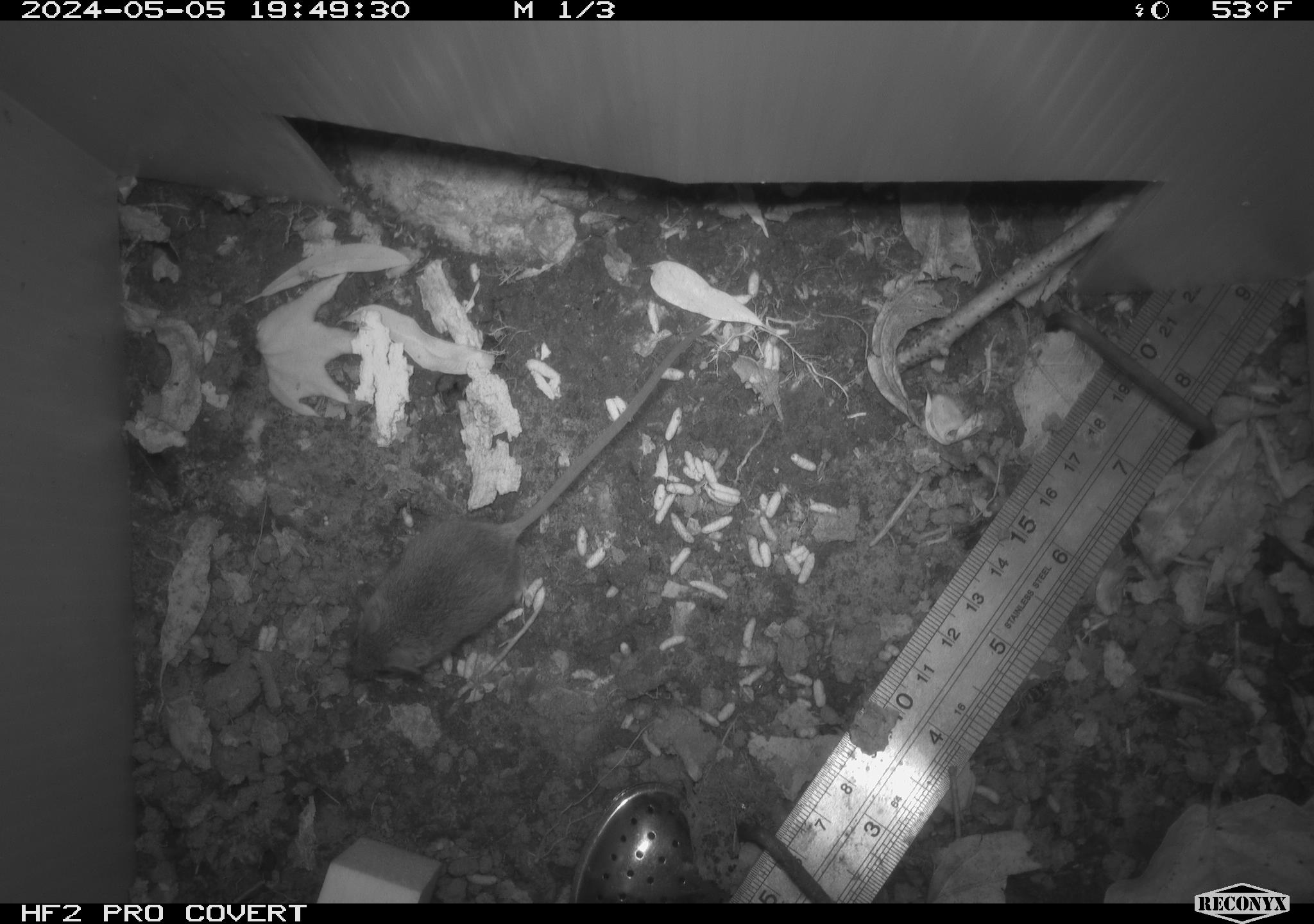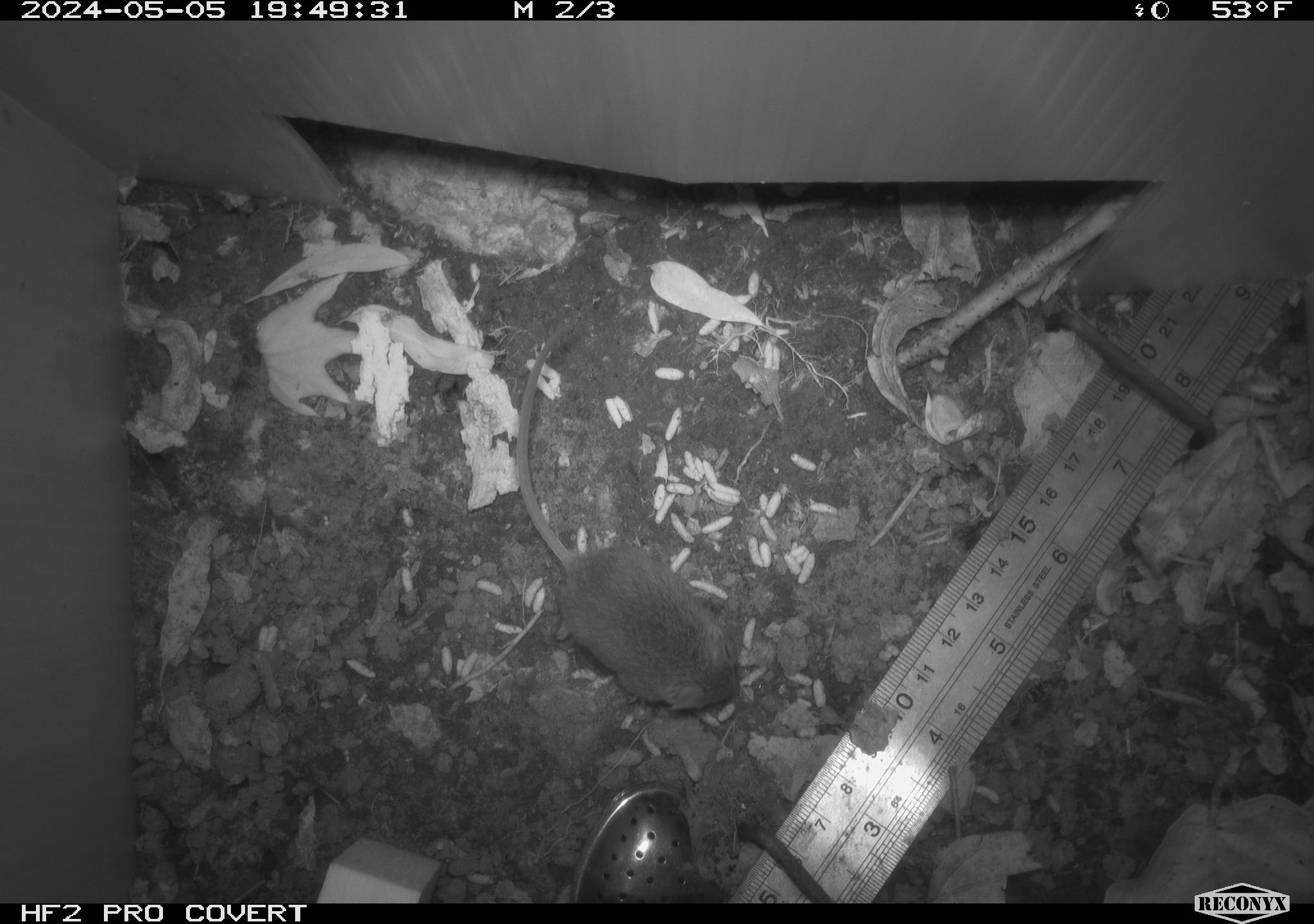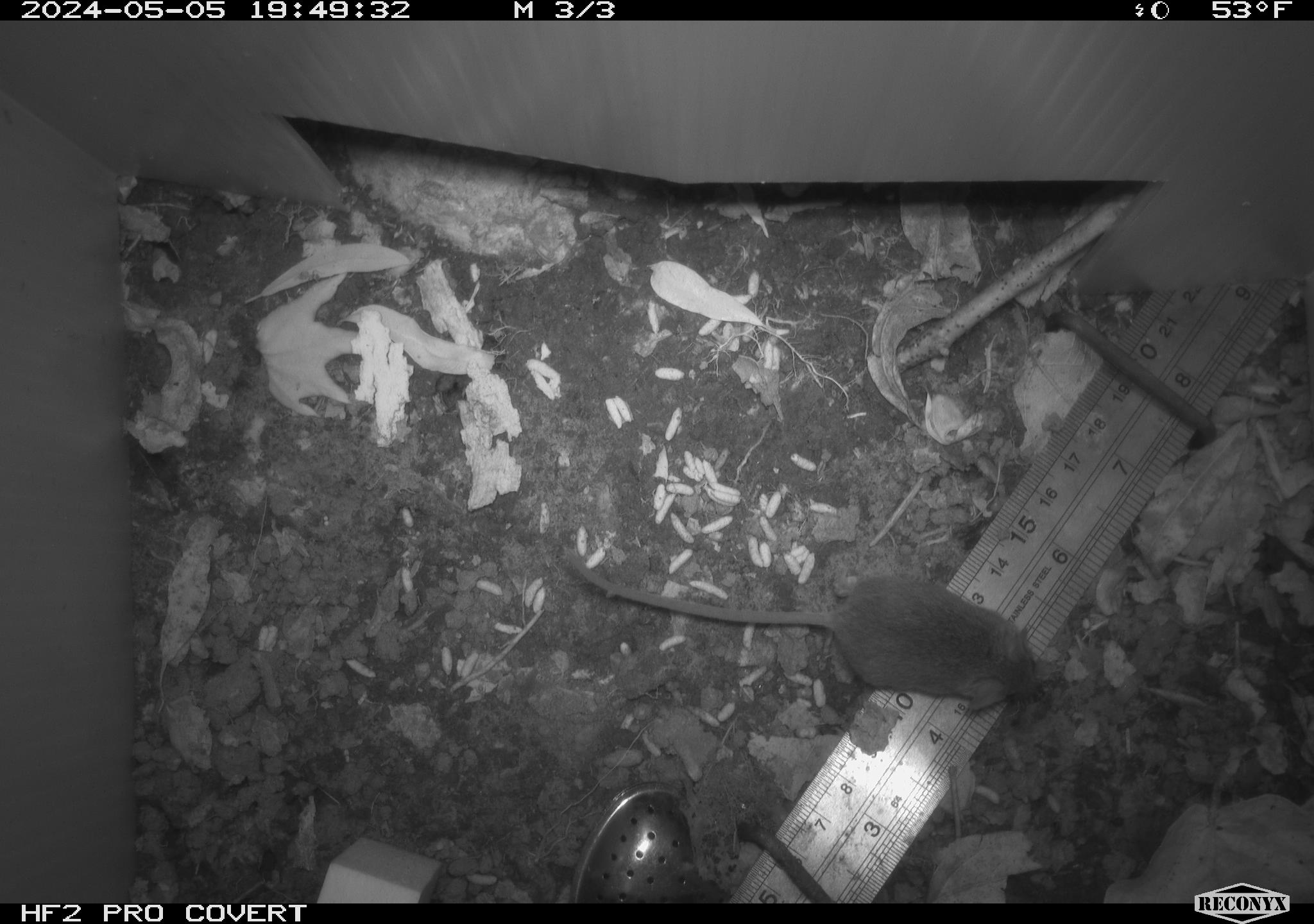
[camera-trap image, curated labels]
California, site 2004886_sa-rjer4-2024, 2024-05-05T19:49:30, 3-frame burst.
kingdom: Animalia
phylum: Chordata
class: Mammalia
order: Rodentia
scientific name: Rodentia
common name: mouse species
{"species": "mouse species (Rodentia)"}